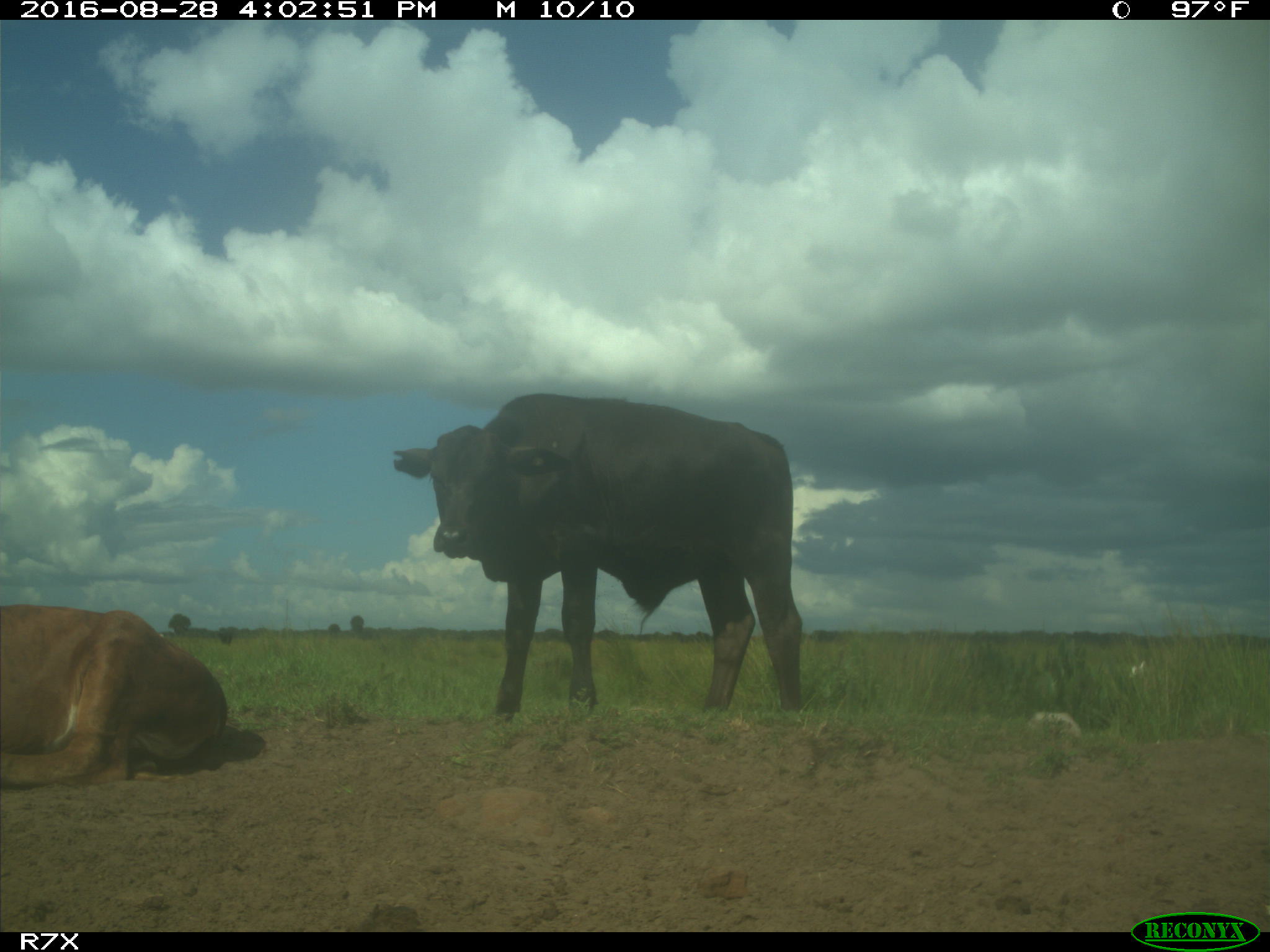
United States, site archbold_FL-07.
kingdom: Animalia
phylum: Chordata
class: Mammalia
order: Artiodactyla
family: Bovidae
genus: Bos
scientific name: Bos taurus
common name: domestic cow